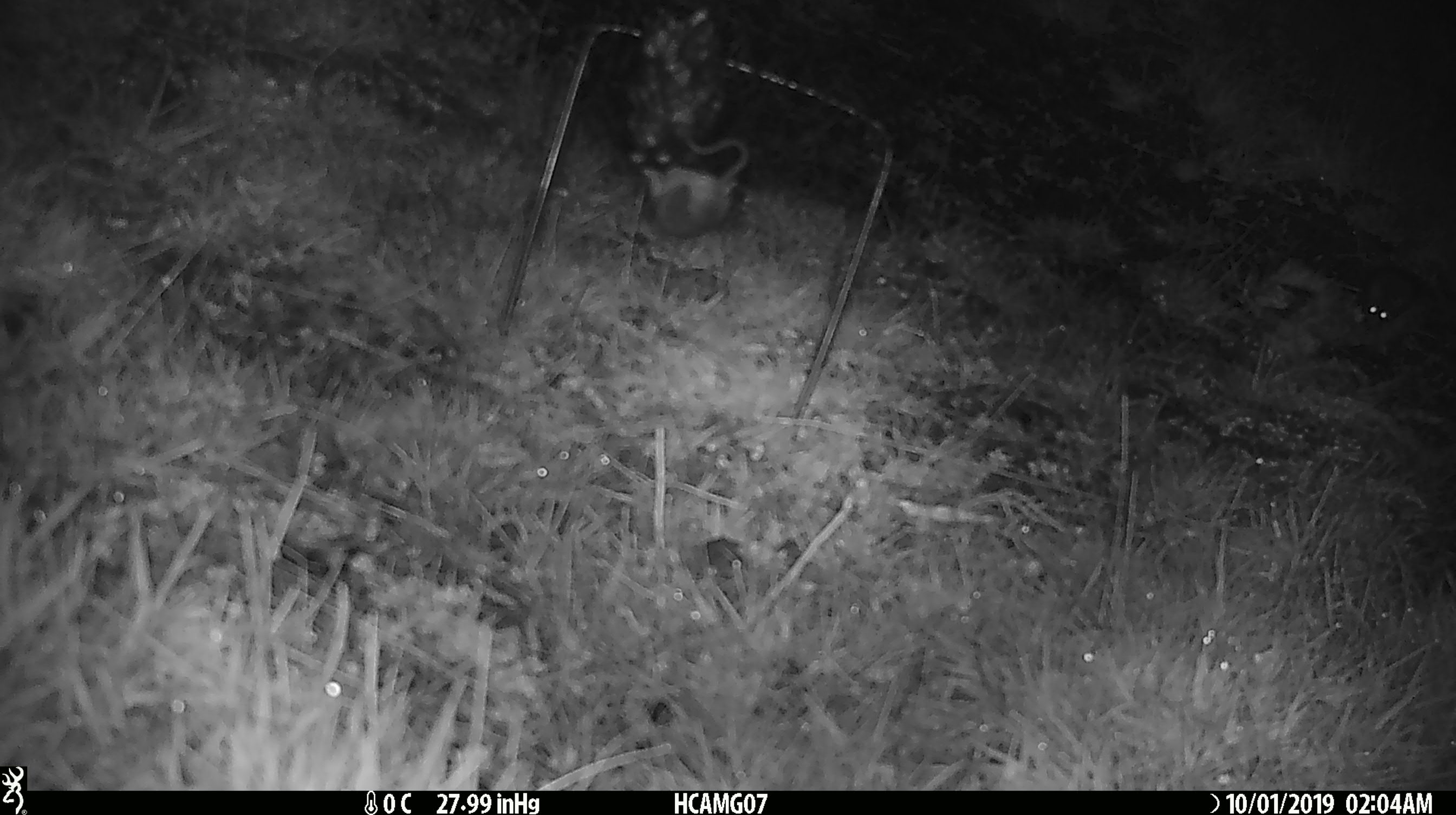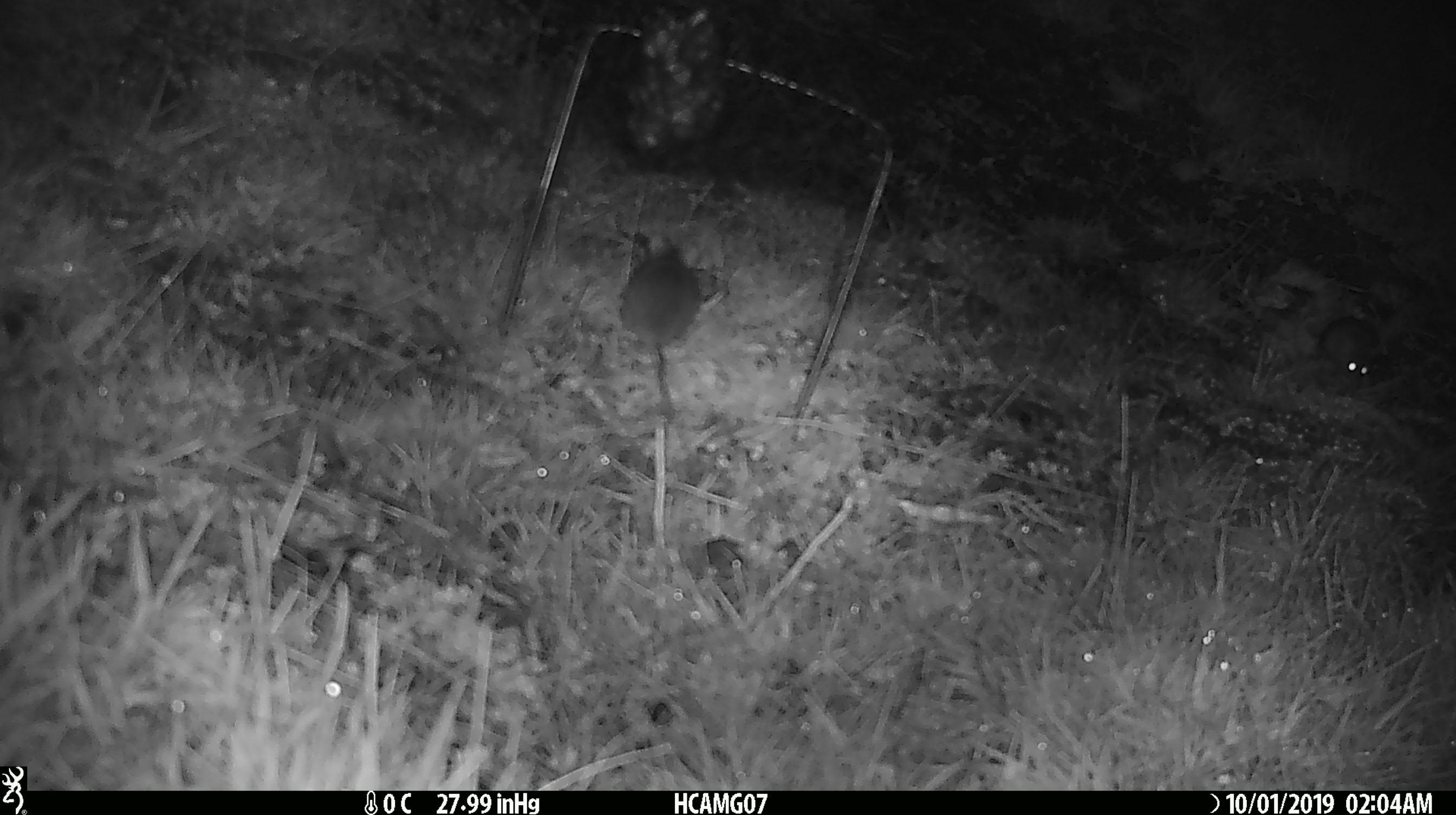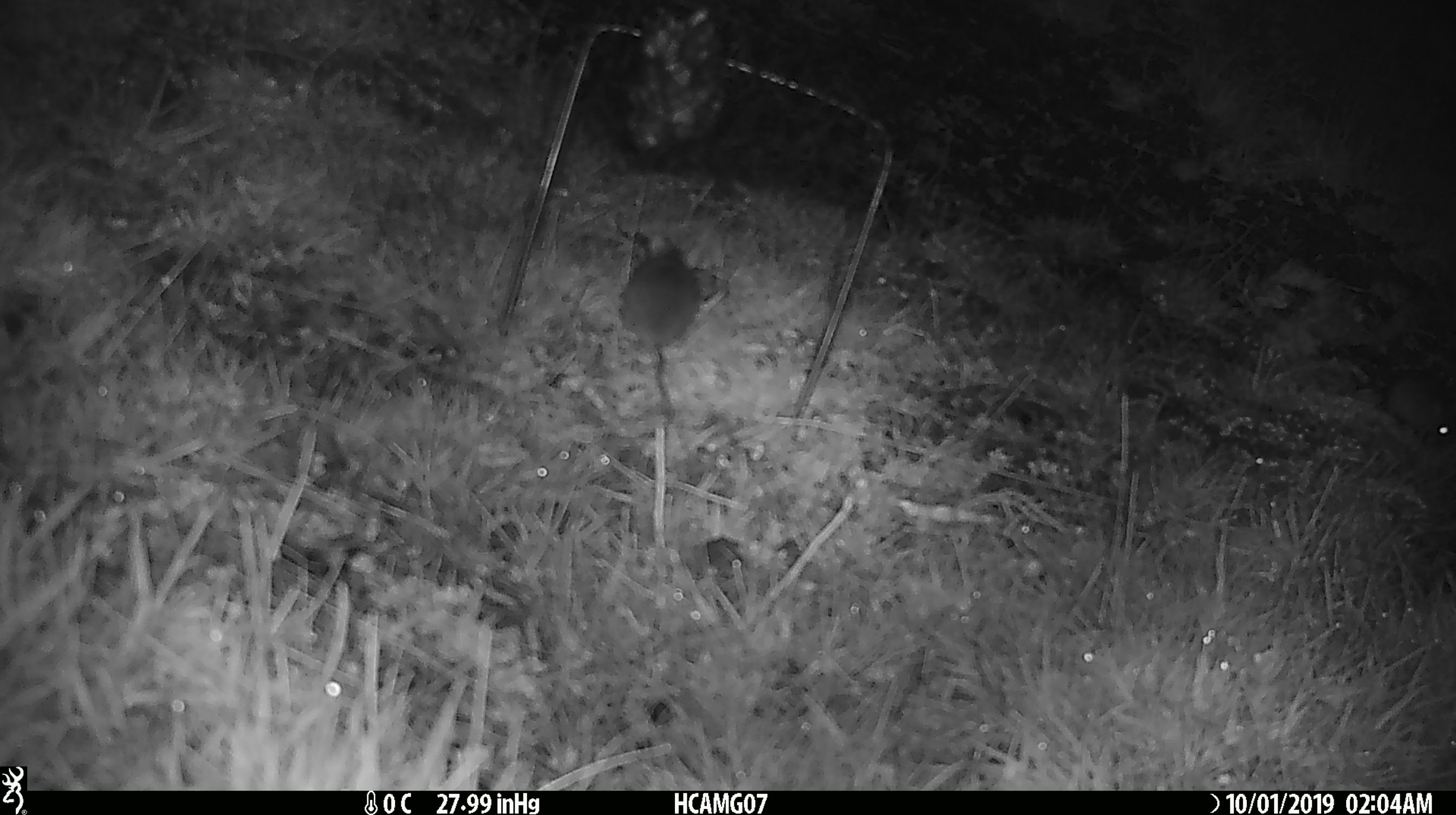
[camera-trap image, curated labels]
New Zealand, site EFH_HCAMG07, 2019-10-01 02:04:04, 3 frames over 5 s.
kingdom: Animalia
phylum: Chordata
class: Mammalia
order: Rodentia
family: Muridae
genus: Mus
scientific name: Mus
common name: mouse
Mouse (Mus).